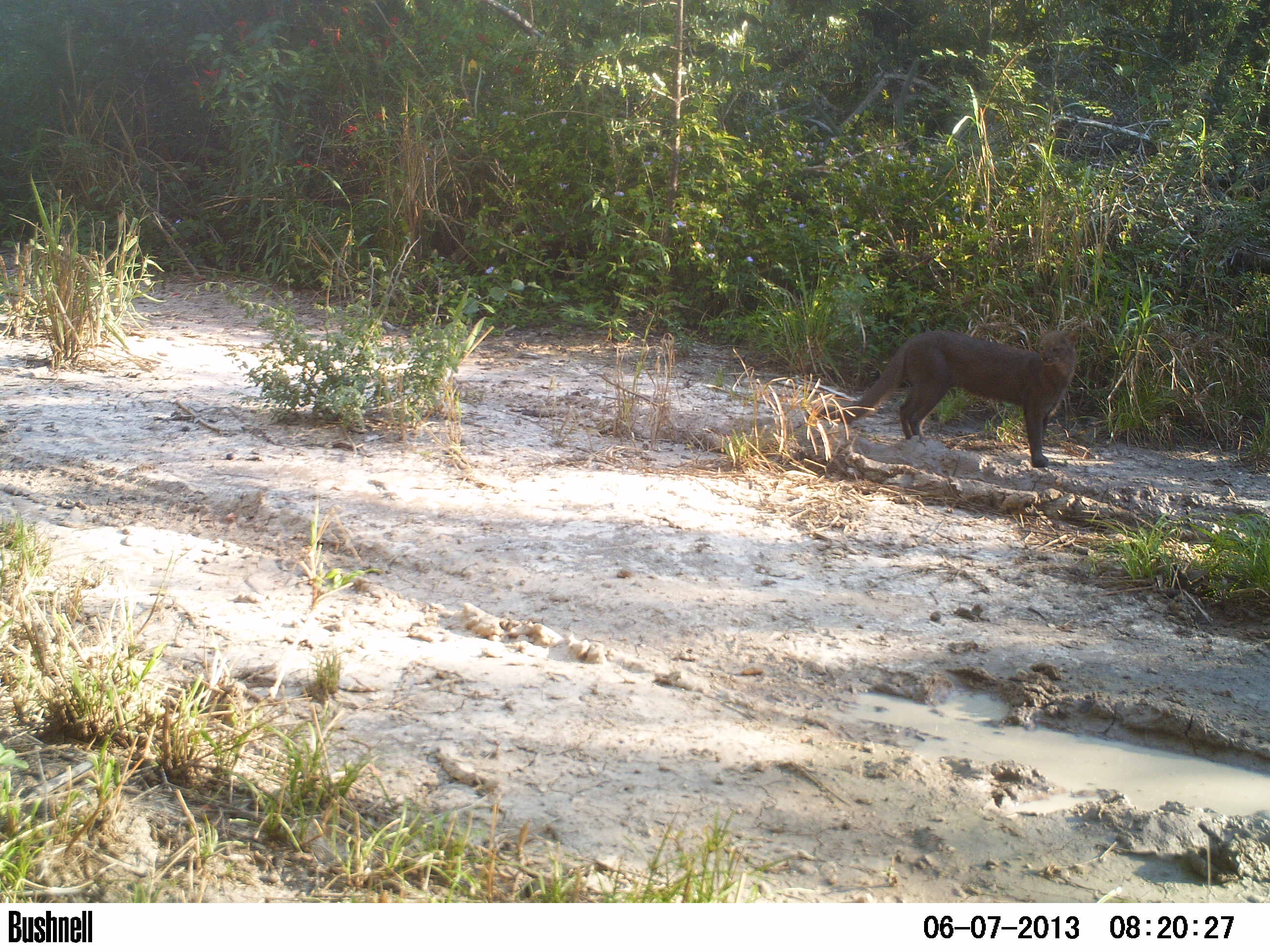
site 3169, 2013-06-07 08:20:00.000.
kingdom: Animalia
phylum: Chordata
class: Mammalia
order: Carnivora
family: Felidae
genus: Herpailurus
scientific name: Herpailurus yagouaroundi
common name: jaguarundi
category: puma yagouaroundi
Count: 1.